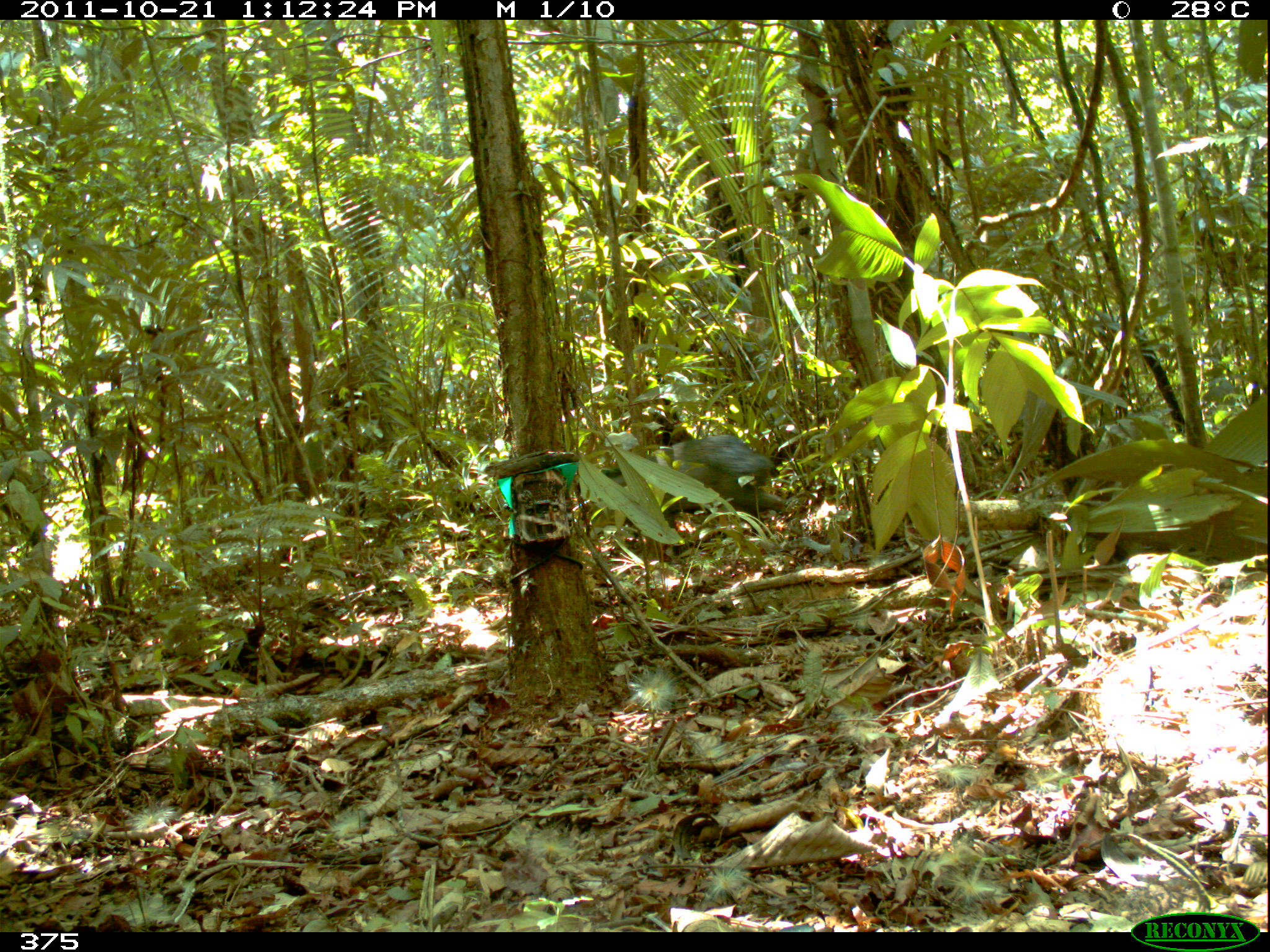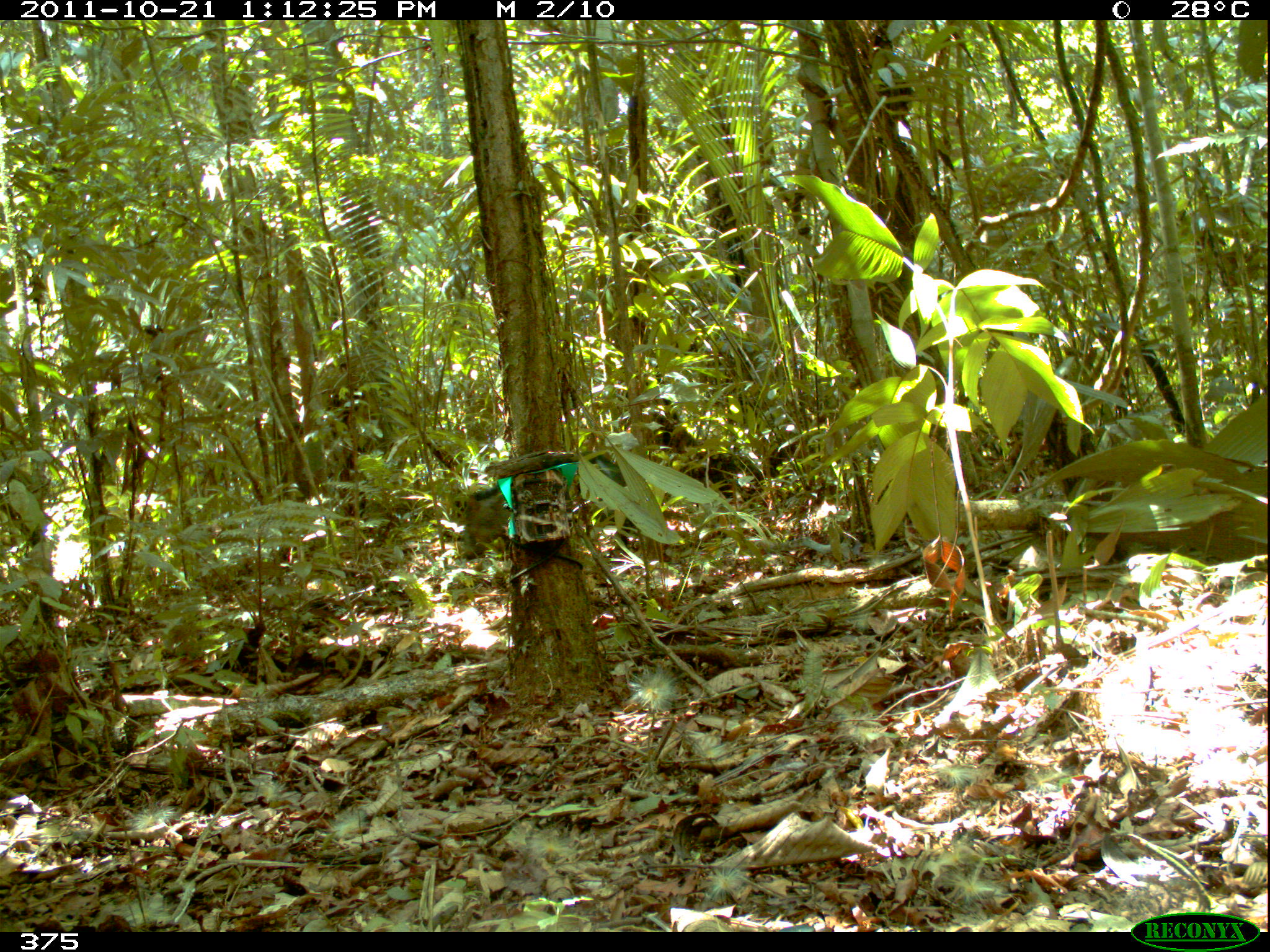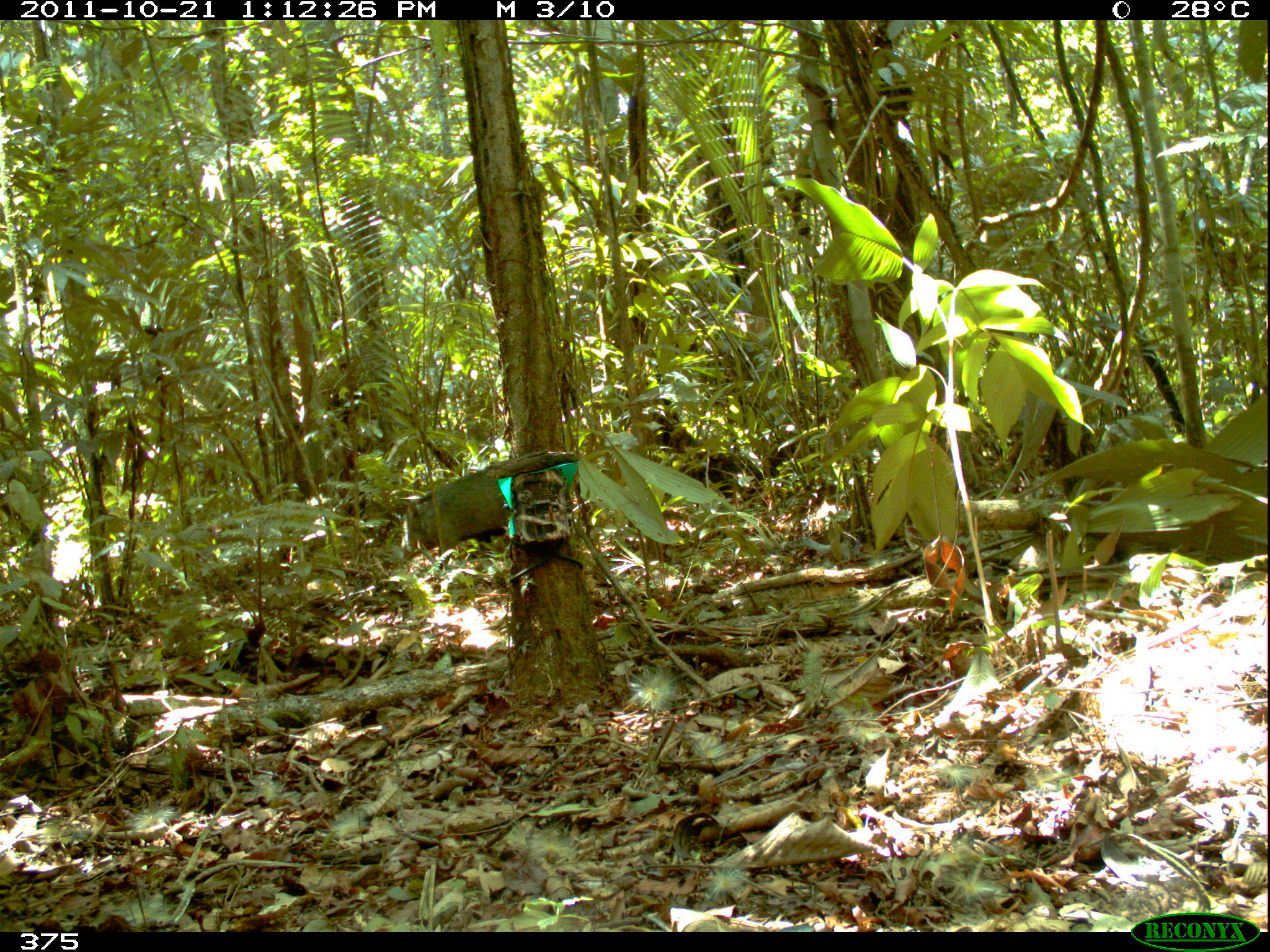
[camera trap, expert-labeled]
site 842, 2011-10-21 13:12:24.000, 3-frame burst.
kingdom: Animalia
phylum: Chordata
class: Mammalia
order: Artiodactyla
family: Tayassuidae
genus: Pecari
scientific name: Pecari tajacu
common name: collared peccary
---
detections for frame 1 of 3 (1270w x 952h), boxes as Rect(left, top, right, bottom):
pecari tajacu: Rect(594, 433, 782, 558)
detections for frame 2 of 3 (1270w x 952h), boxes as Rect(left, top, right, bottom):
pecari tajacu: Rect(461, 451, 635, 560)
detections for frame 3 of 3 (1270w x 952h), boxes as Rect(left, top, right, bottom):
pecari tajacu: Rect(405, 461, 511, 571)